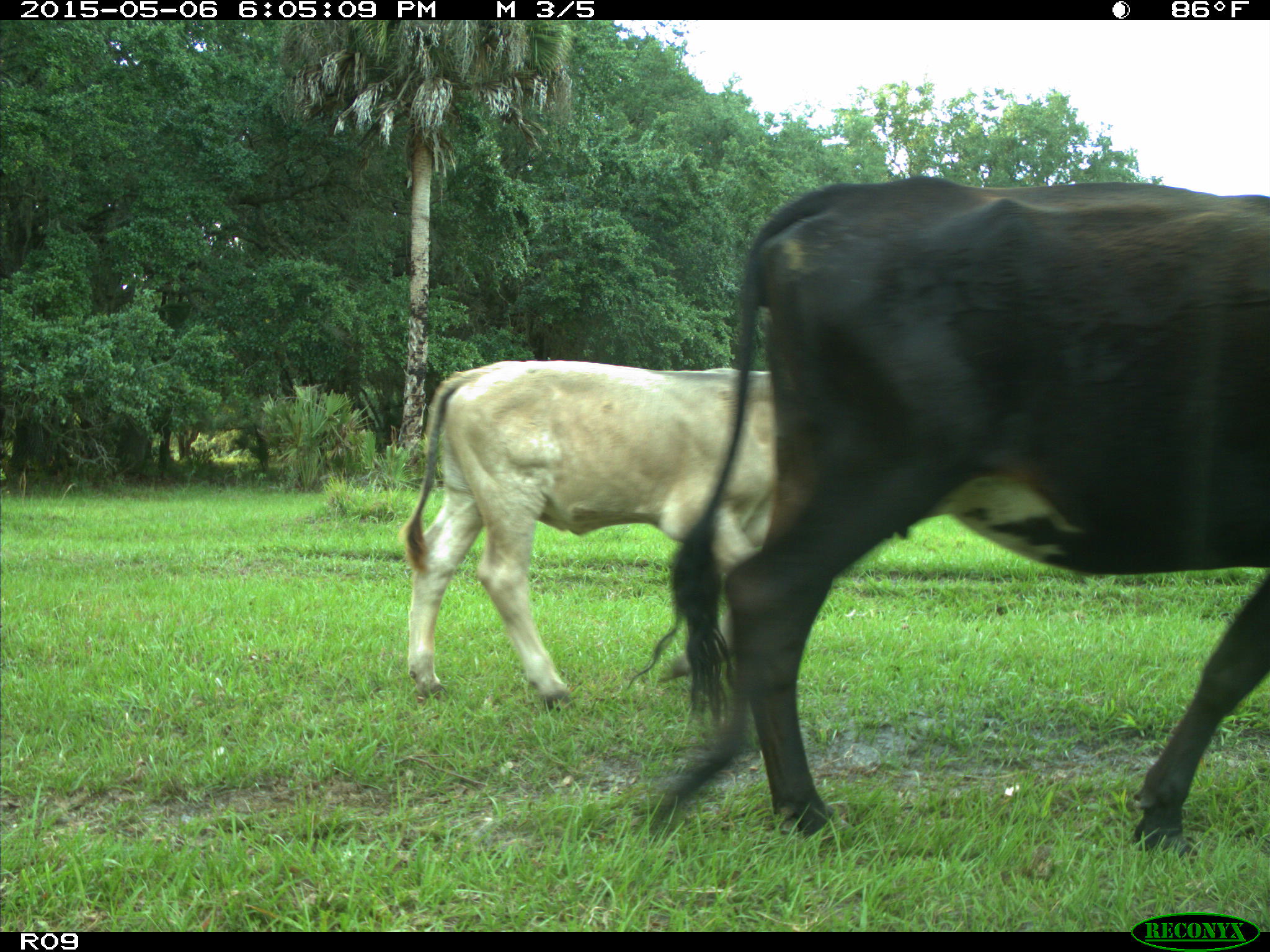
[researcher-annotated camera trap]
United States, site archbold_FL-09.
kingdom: Animalia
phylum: Chordata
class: Mammalia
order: Artiodactyla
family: Bovidae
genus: Bos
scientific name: Bos taurus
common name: domestic cow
Bos taurus (domestic cow).